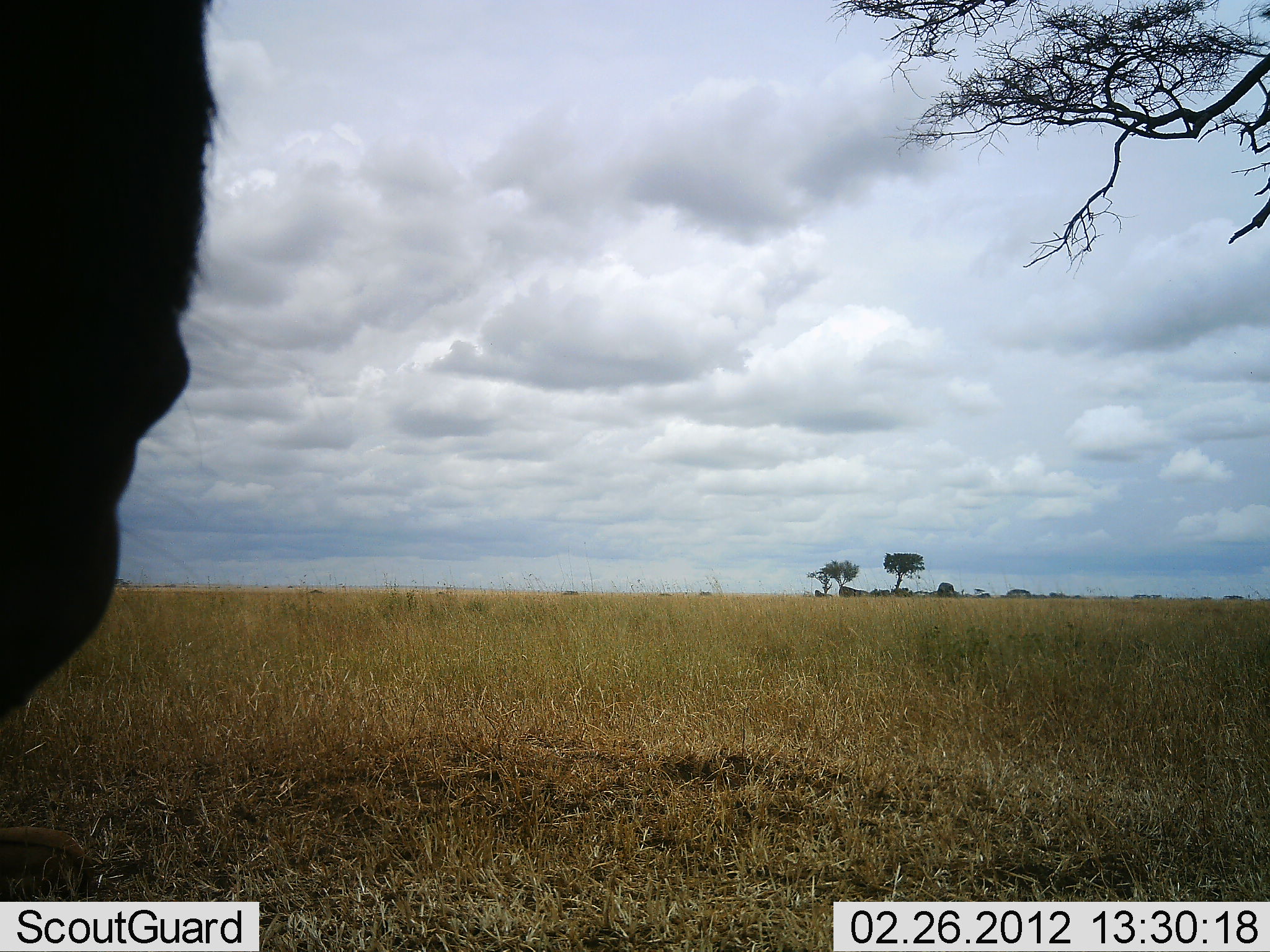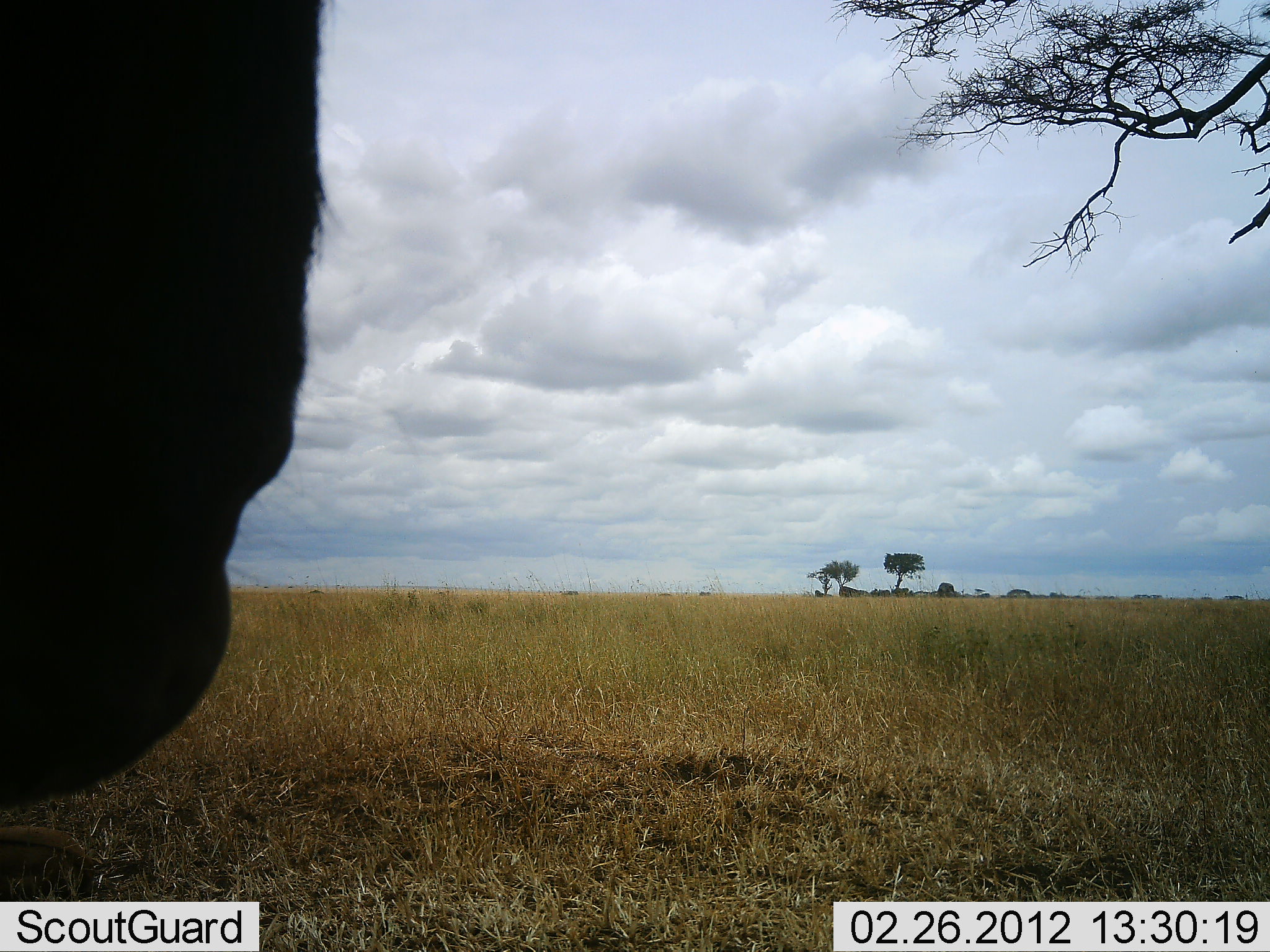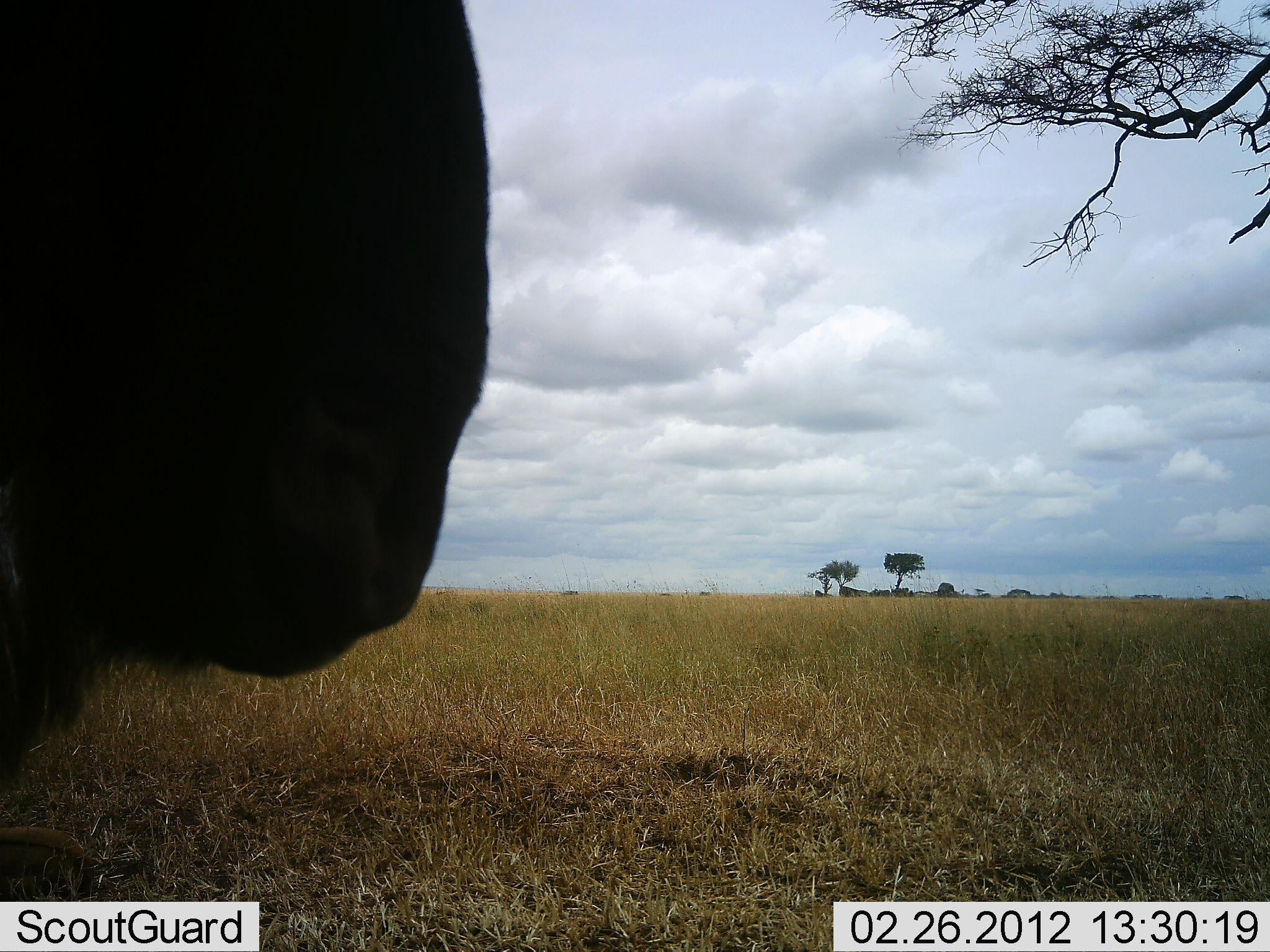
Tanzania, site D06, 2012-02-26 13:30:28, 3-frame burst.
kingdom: Animalia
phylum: Chordata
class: Mammalia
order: Artiodactyla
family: Bovidae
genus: Connochaetes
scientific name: Connochaetes taurinus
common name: blue wildebeest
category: wildebeest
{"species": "wildebeest (blue wildebeest) (Connochaetes taurinus)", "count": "1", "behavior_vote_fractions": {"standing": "50%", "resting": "21%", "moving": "29%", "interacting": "0%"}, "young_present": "0%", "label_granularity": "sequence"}